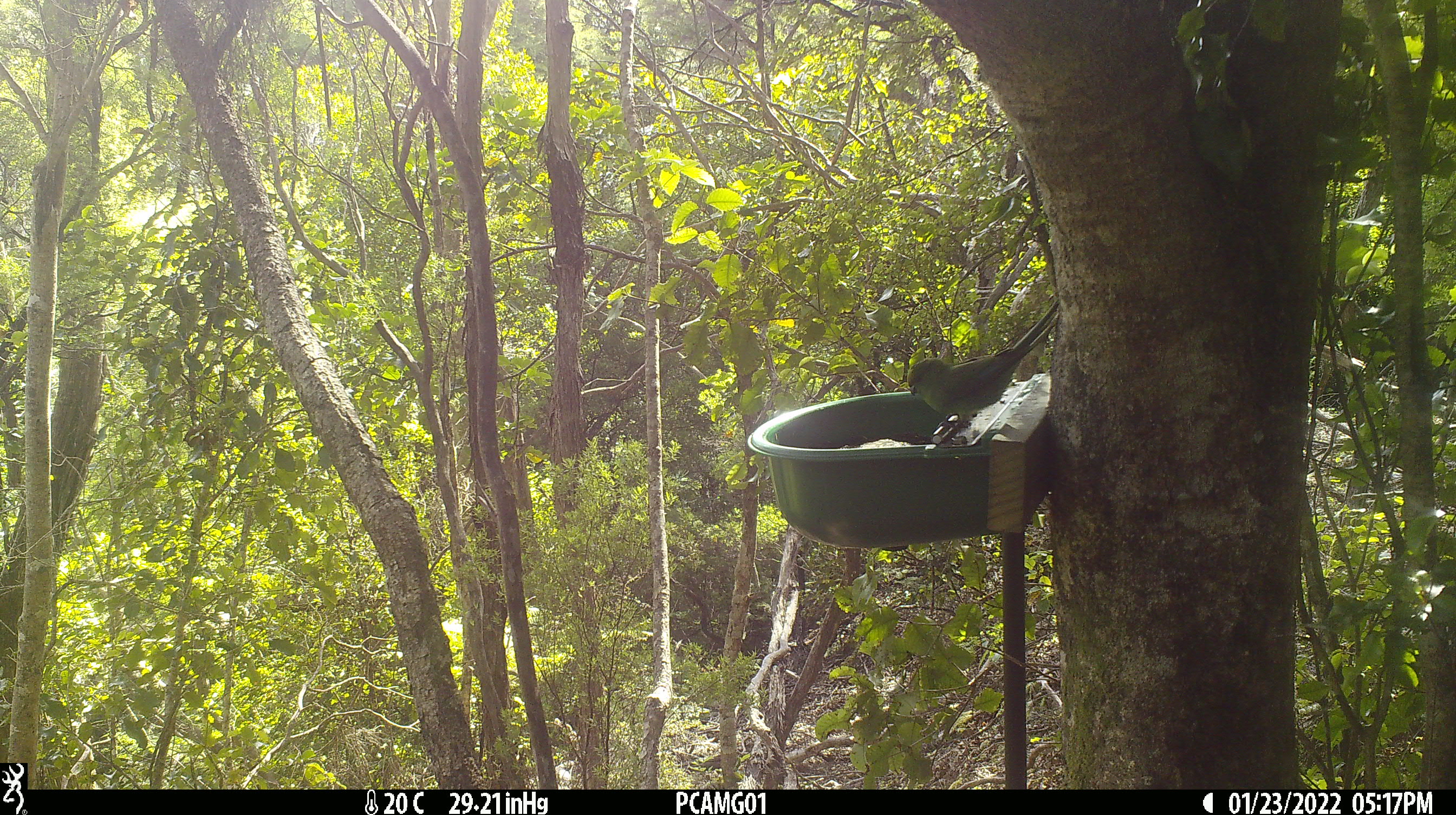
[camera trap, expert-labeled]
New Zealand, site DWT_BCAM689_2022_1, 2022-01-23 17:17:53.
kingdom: Animalia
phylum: Chordata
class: Aves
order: Psittaciformes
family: Psittaculidae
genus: Cyanoramphus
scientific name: Cyanoramphus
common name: parakeet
Parakeet (Cyanoramphus).